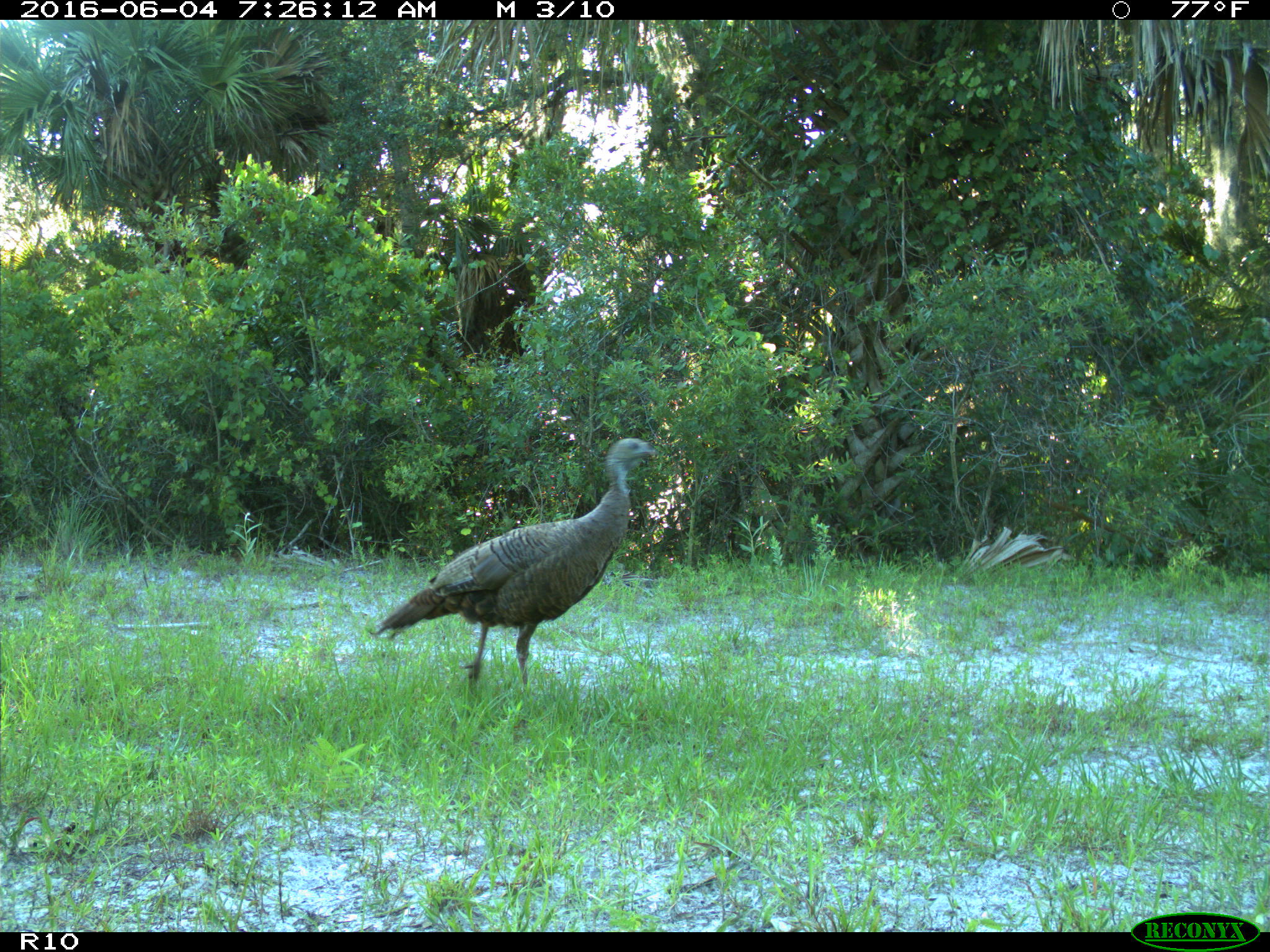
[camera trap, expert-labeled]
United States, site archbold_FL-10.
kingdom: Animalia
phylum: Chordata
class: Aves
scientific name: Aves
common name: birds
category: unidentified bird